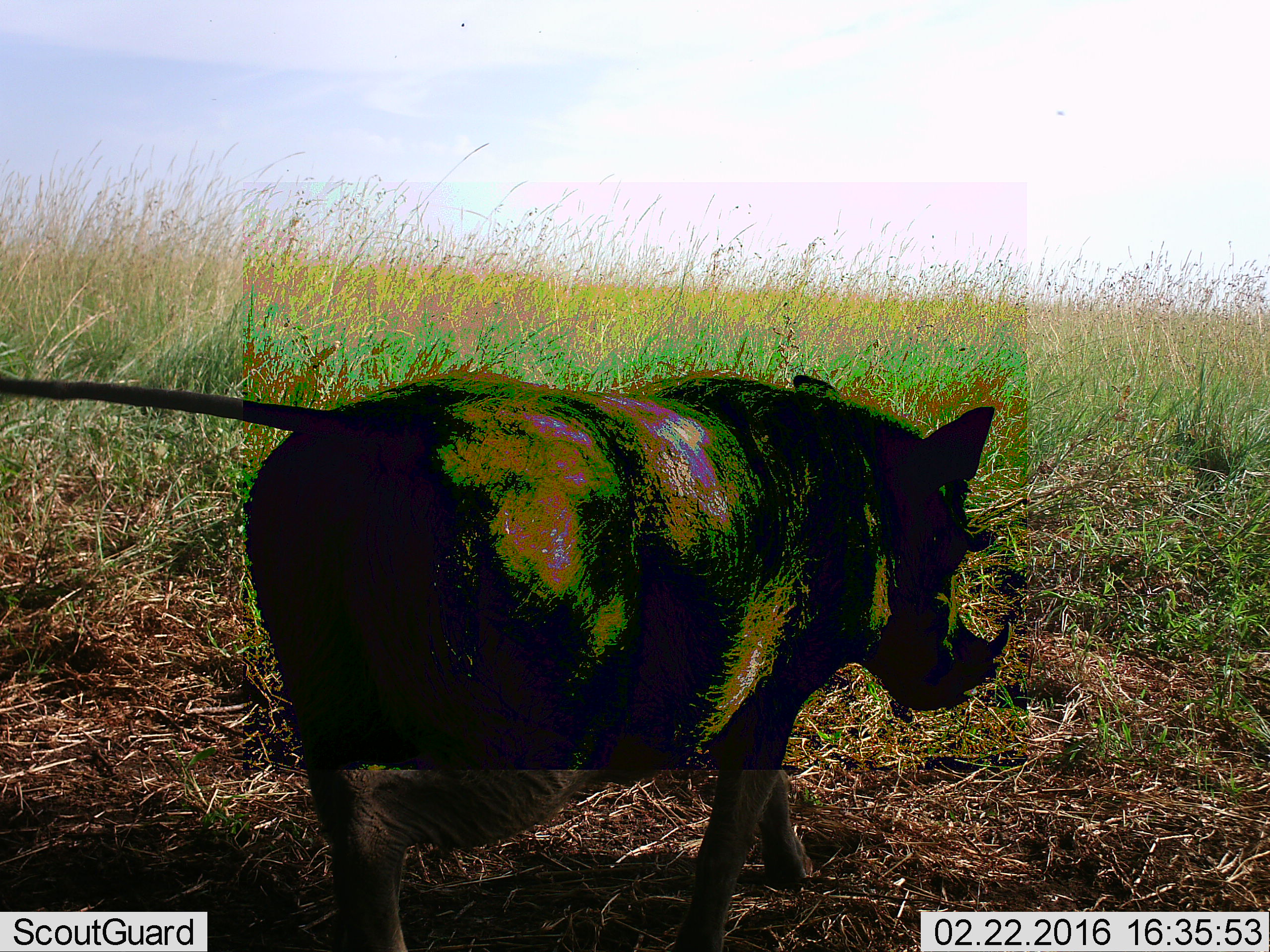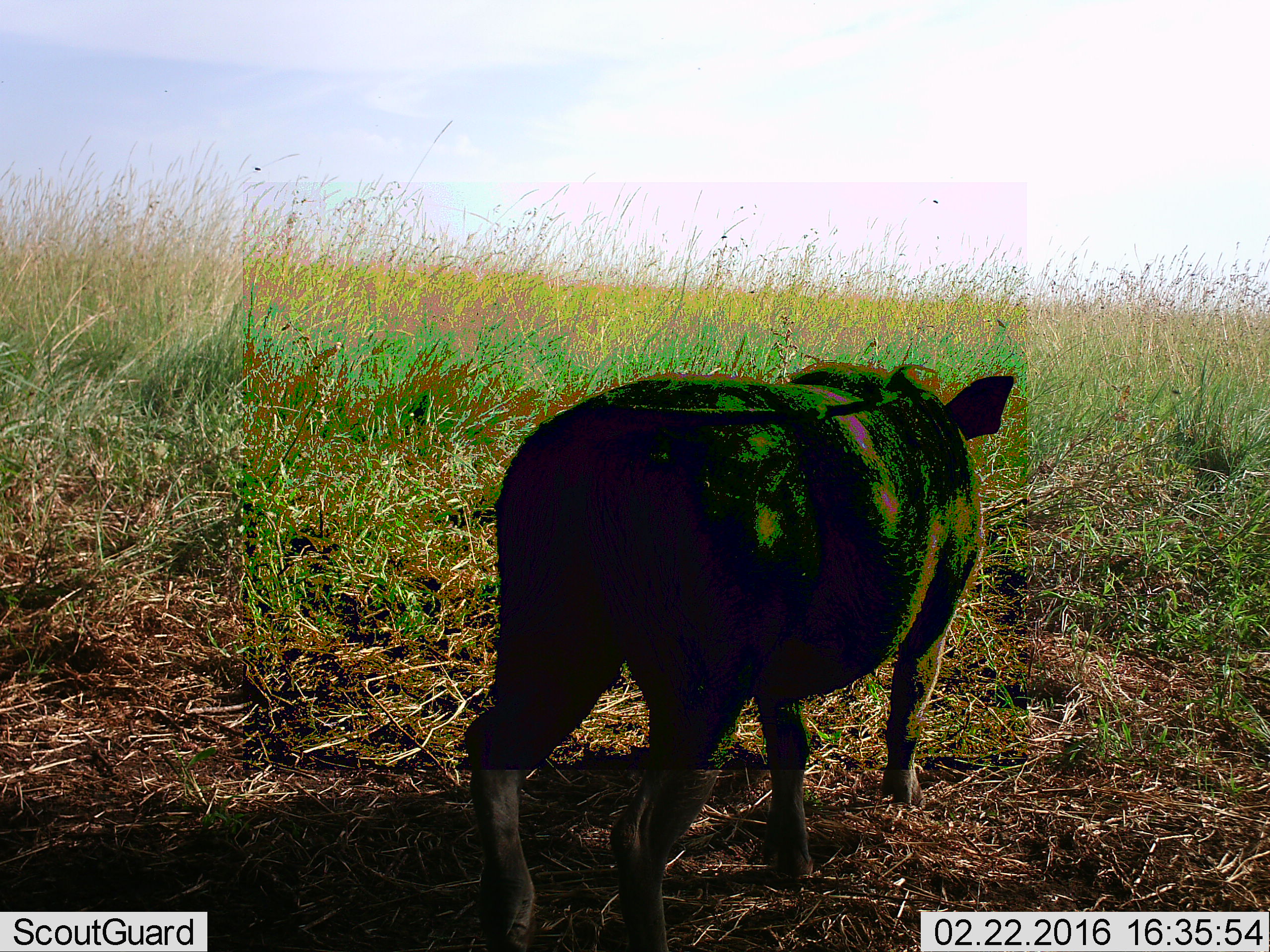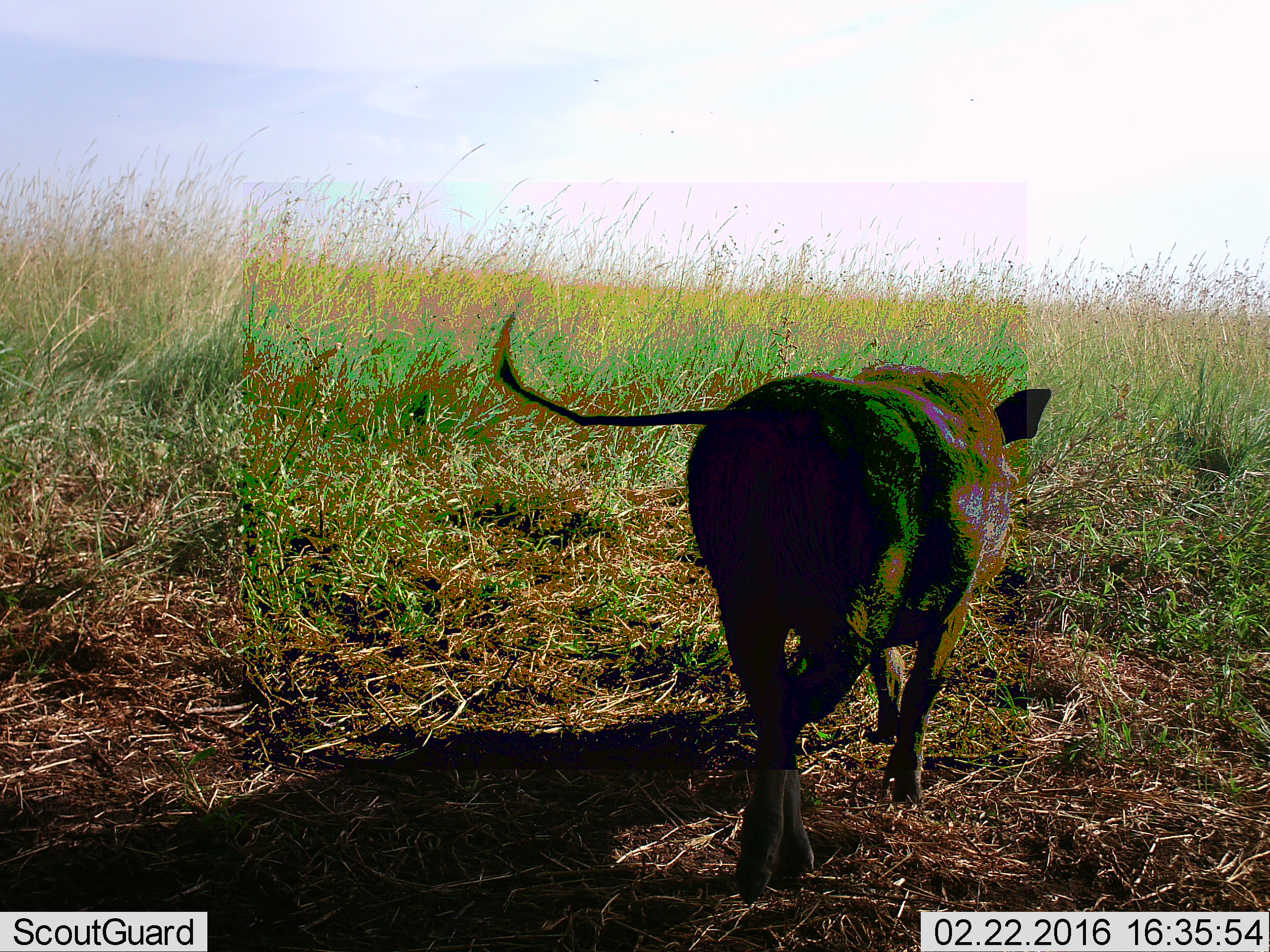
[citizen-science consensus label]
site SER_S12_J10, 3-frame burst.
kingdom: Animalia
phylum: Chordata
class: Mammalia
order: Artiodactyla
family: Suidae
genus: Phacochoerus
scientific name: Phacochoerus africanus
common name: warthog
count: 1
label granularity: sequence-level